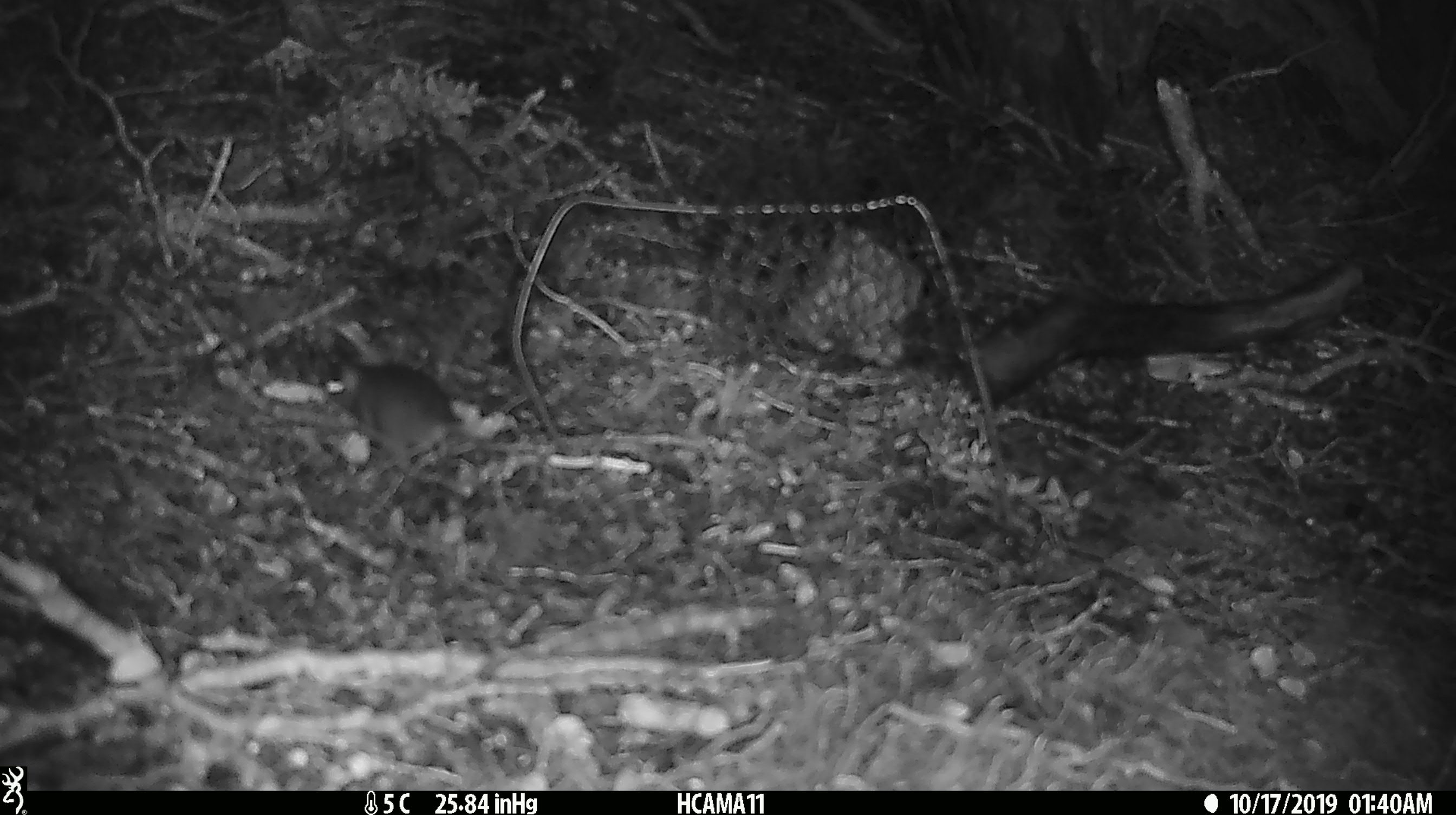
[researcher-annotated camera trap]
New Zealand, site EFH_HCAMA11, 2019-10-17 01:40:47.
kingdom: Animalia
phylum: Chordata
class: Mammalia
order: Rodentia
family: Muridae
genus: Mus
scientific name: Mus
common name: mouse